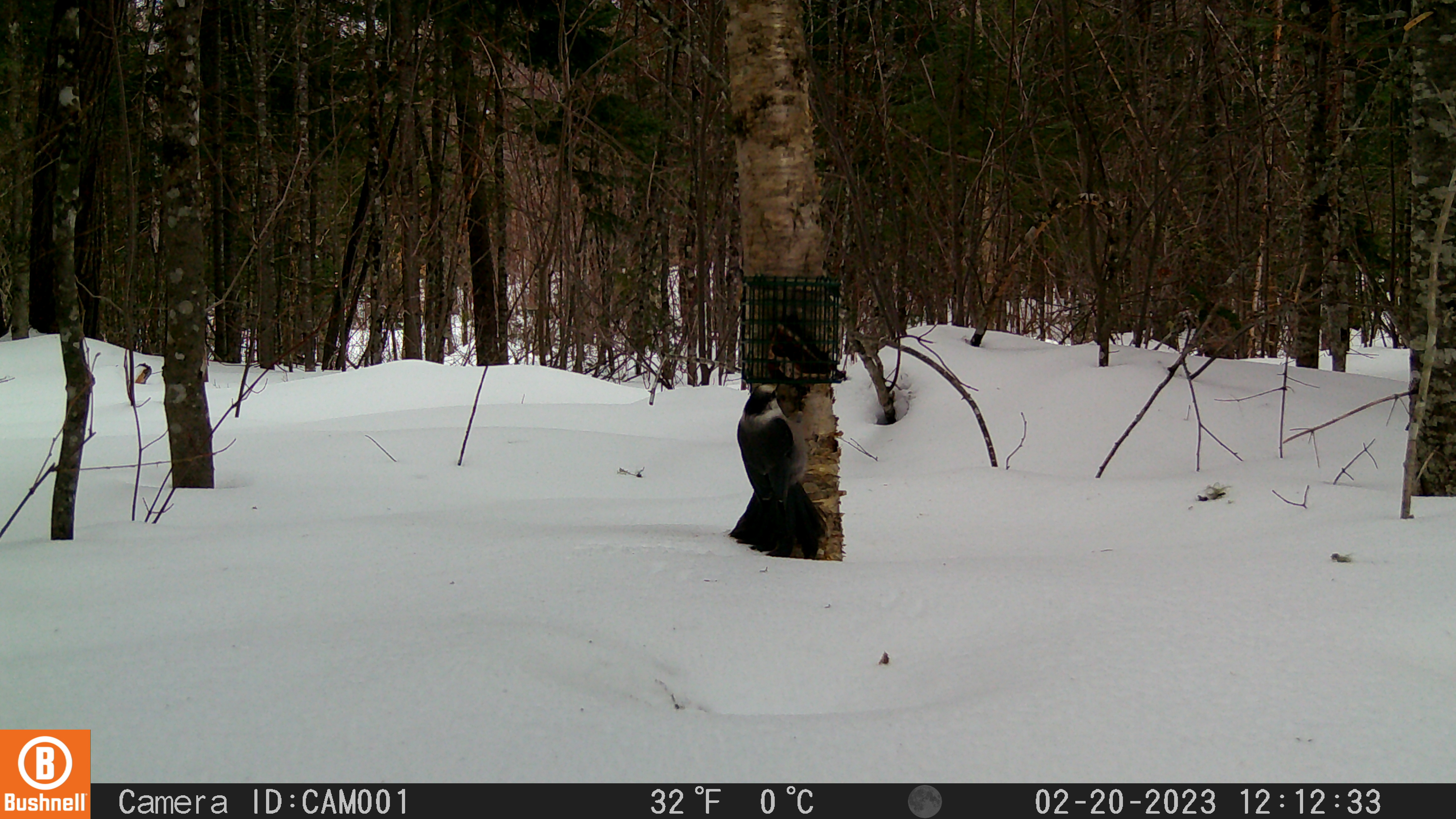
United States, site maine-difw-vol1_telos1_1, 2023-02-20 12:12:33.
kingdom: Animalia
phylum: Chordata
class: Aves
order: Passeriformes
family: Corvidae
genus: Perisoreus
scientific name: Perisoreus canadensis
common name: canada jay